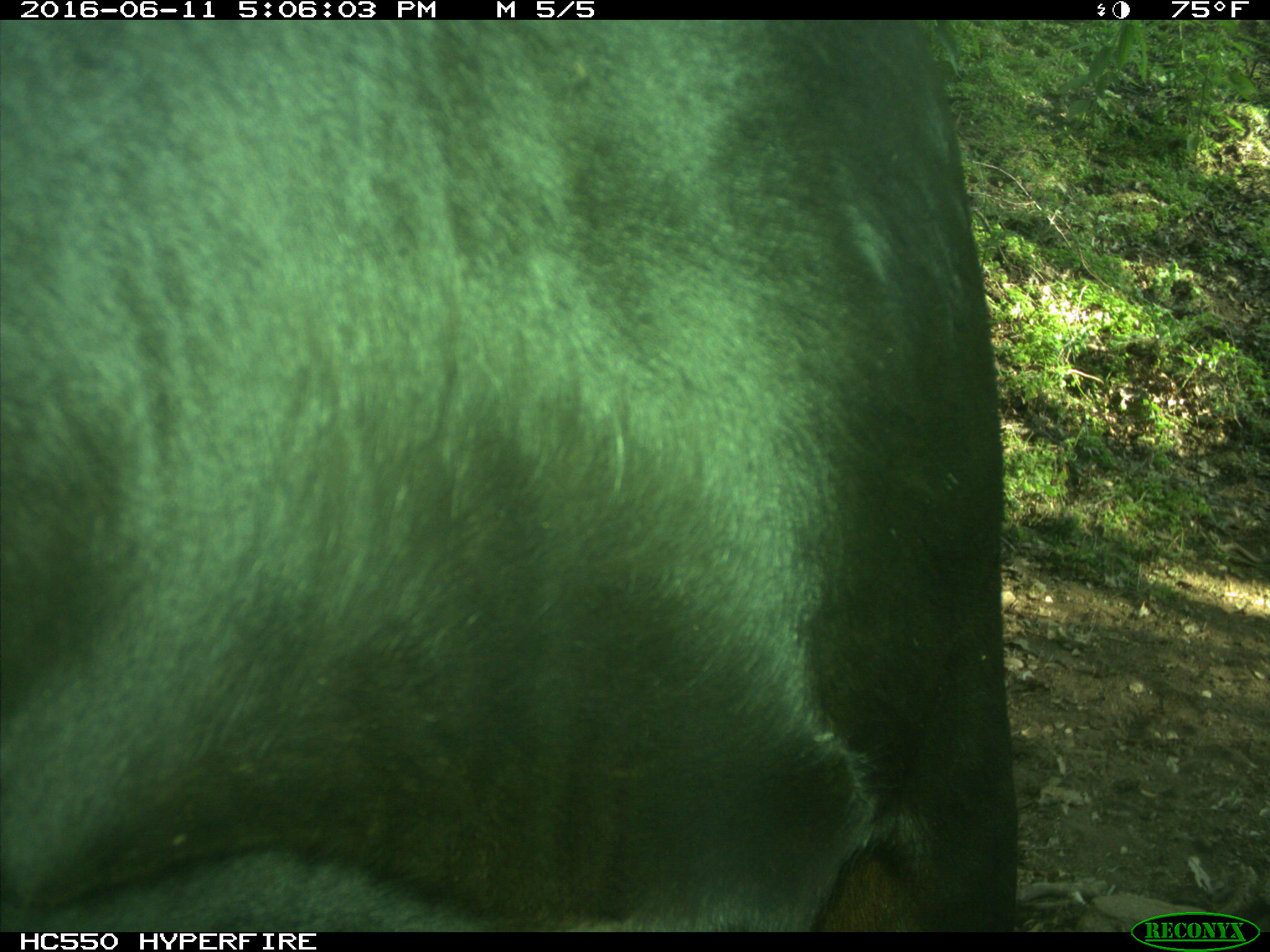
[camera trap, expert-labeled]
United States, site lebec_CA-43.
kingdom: Animalia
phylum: Chordata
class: Mammalia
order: Artiodactyla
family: Bovidae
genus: Bos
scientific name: Bos taurus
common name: domestic cow